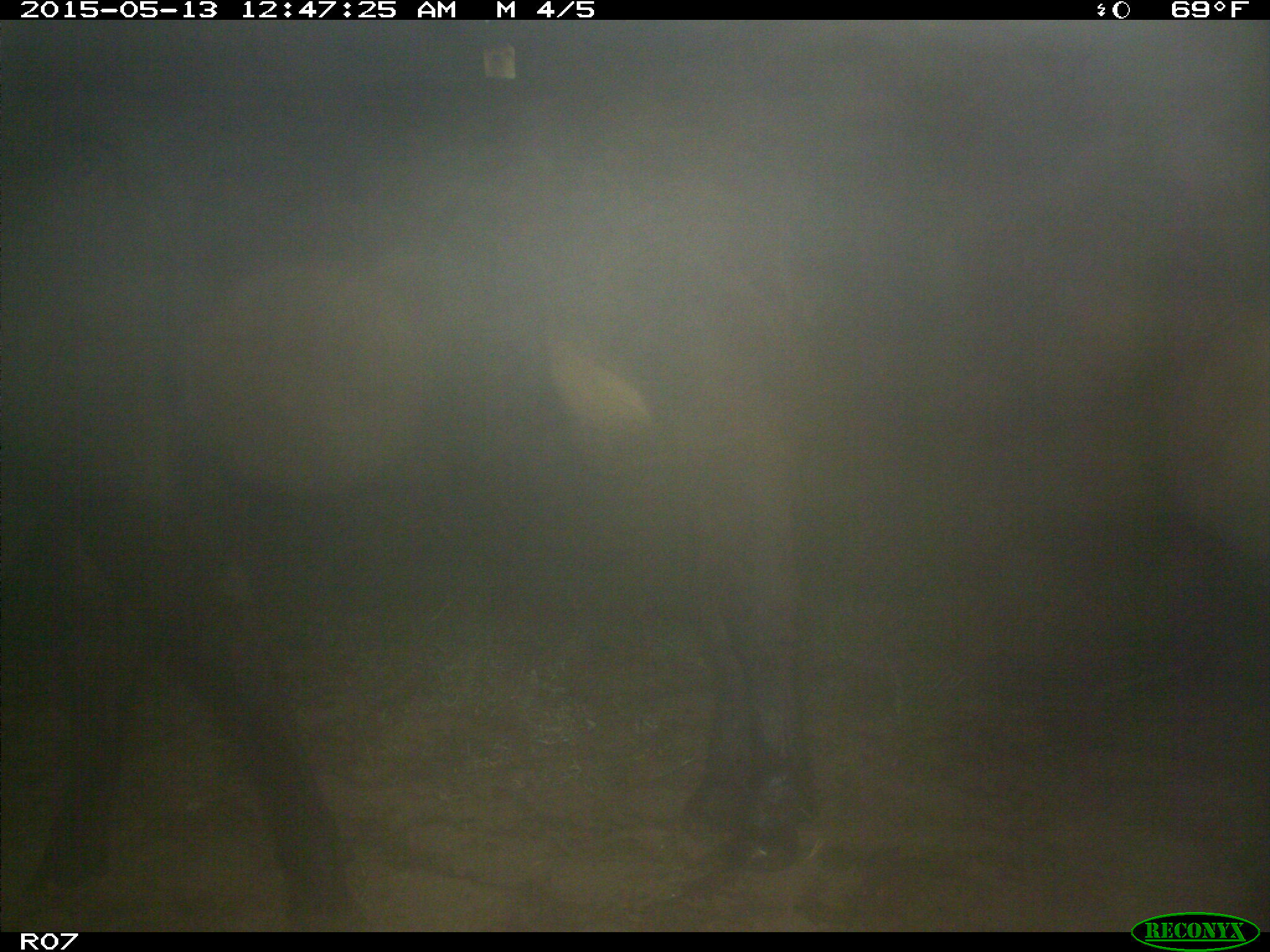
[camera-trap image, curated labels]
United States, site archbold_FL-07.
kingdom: Animalia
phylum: Chordata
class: Mammalia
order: Artiodactyla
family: Bovidae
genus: Bos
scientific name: Bos taurus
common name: domestic cow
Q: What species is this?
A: Bos taurus (domestic cow).